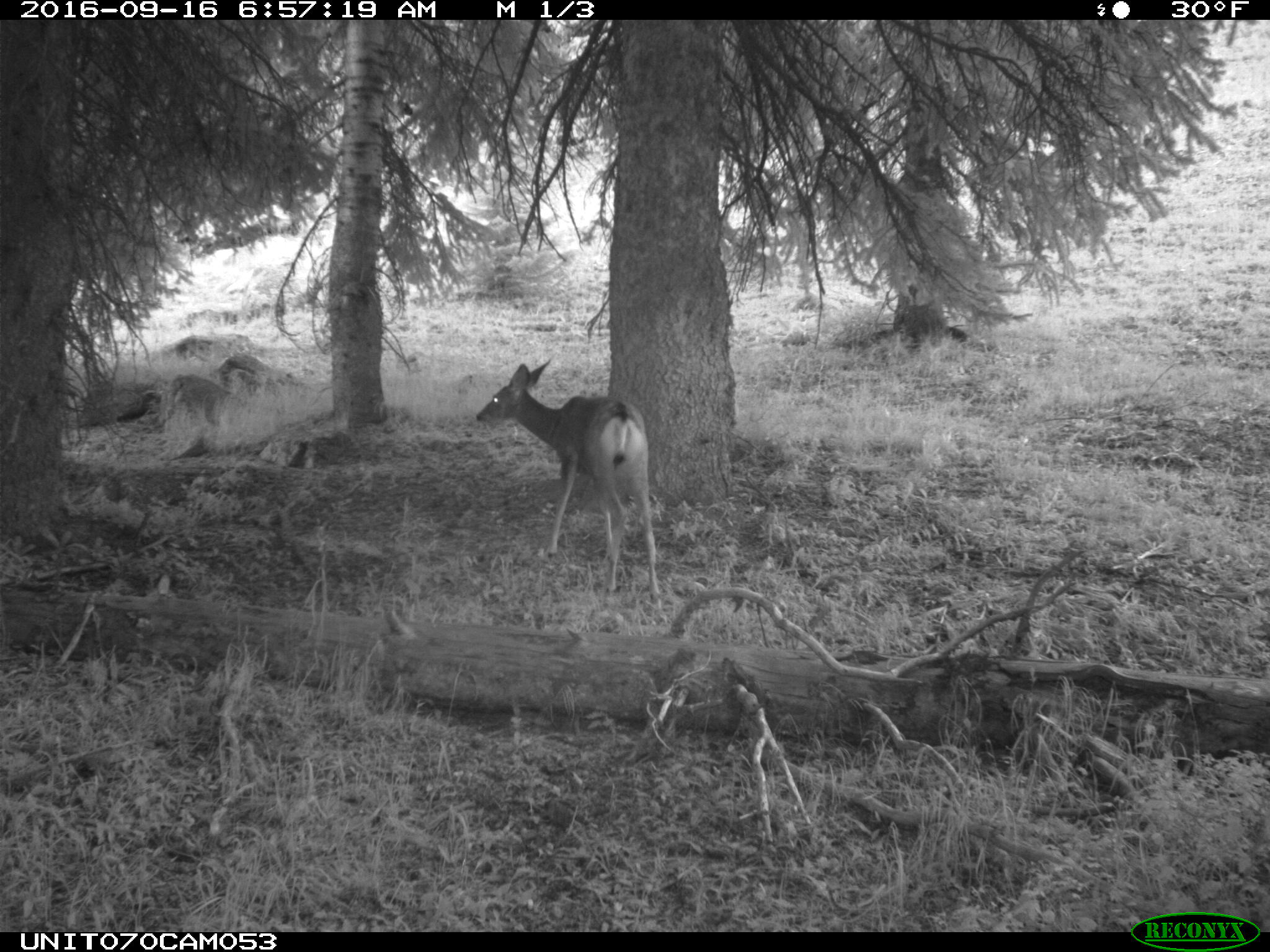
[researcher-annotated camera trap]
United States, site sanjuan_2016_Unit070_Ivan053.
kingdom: Animalia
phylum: Chordata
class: Mammalia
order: Artiodactyla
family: Cervidae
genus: Odocoileus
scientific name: Odocoileus hemionus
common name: mule deer